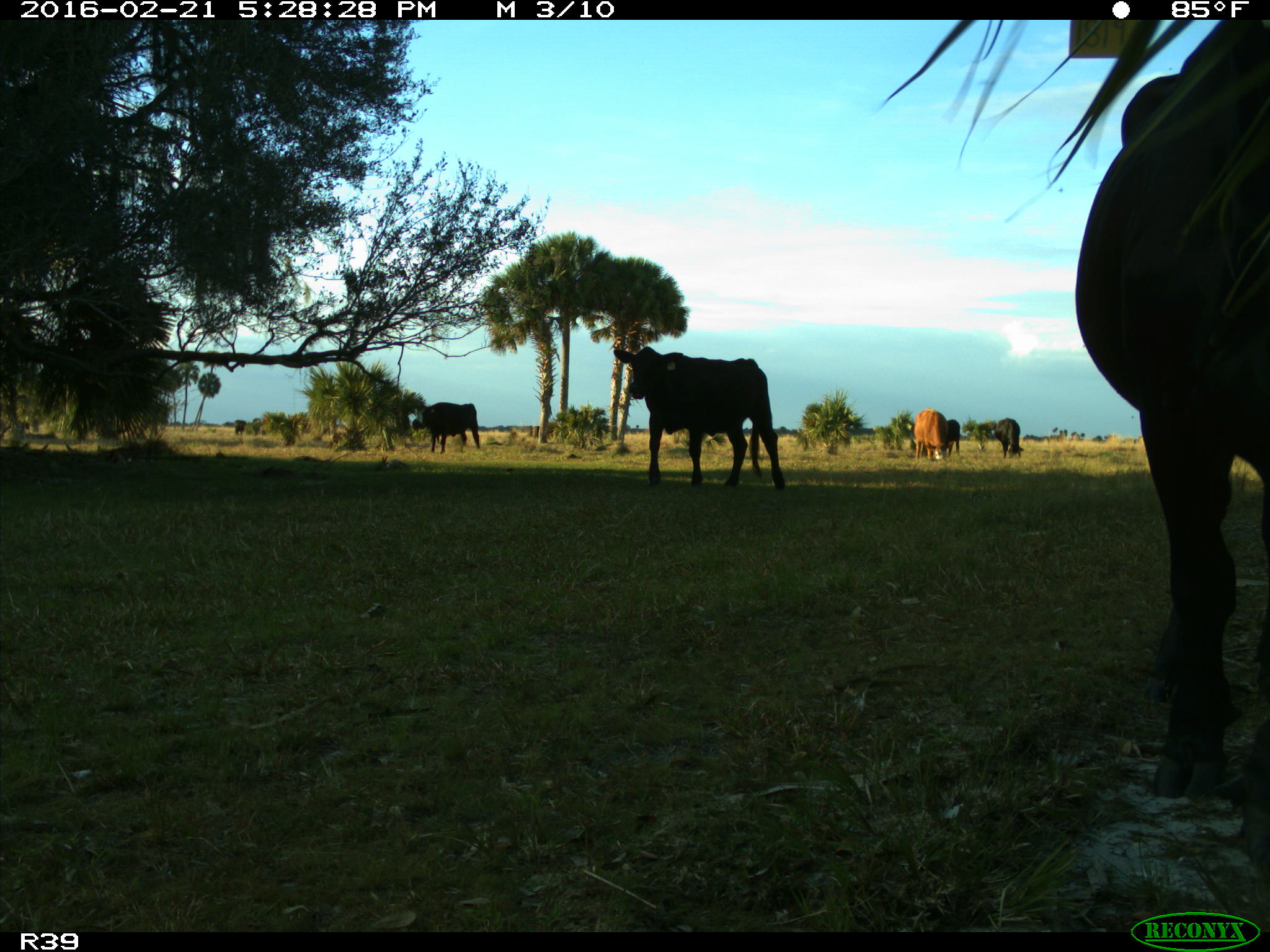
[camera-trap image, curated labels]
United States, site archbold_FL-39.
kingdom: Animalia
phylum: Chordata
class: Mammalia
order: Artiodactyla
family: Bovidae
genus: Bos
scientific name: Bos taurus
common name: domestic cow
Bos taurus (domestic cow).